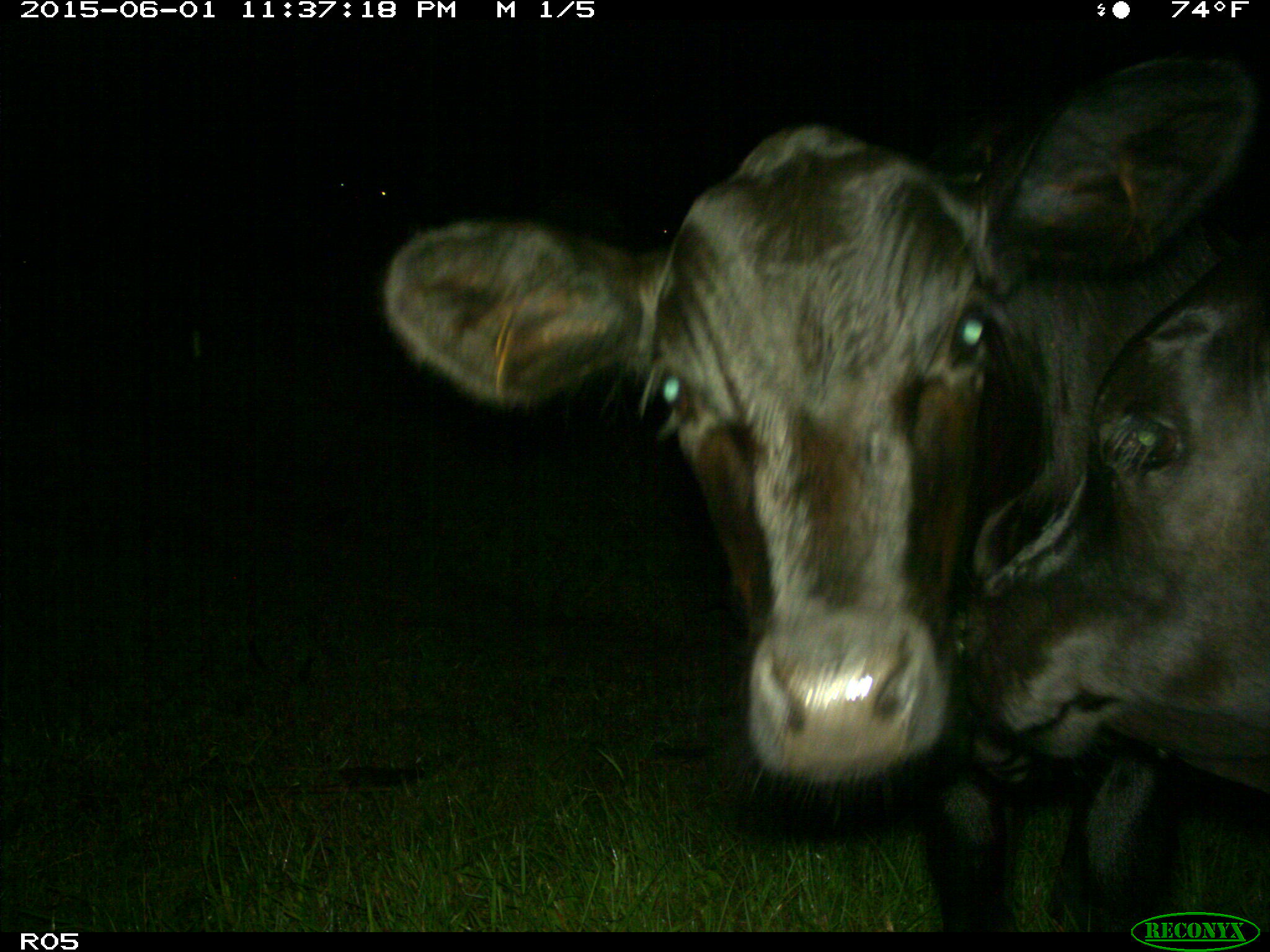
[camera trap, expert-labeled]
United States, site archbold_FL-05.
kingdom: Animalia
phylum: Chordata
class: Mammalia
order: Artiodactyla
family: Bovidae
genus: Bos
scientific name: Bos taurus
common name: domestic cow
Bos taurus (domestic cow).